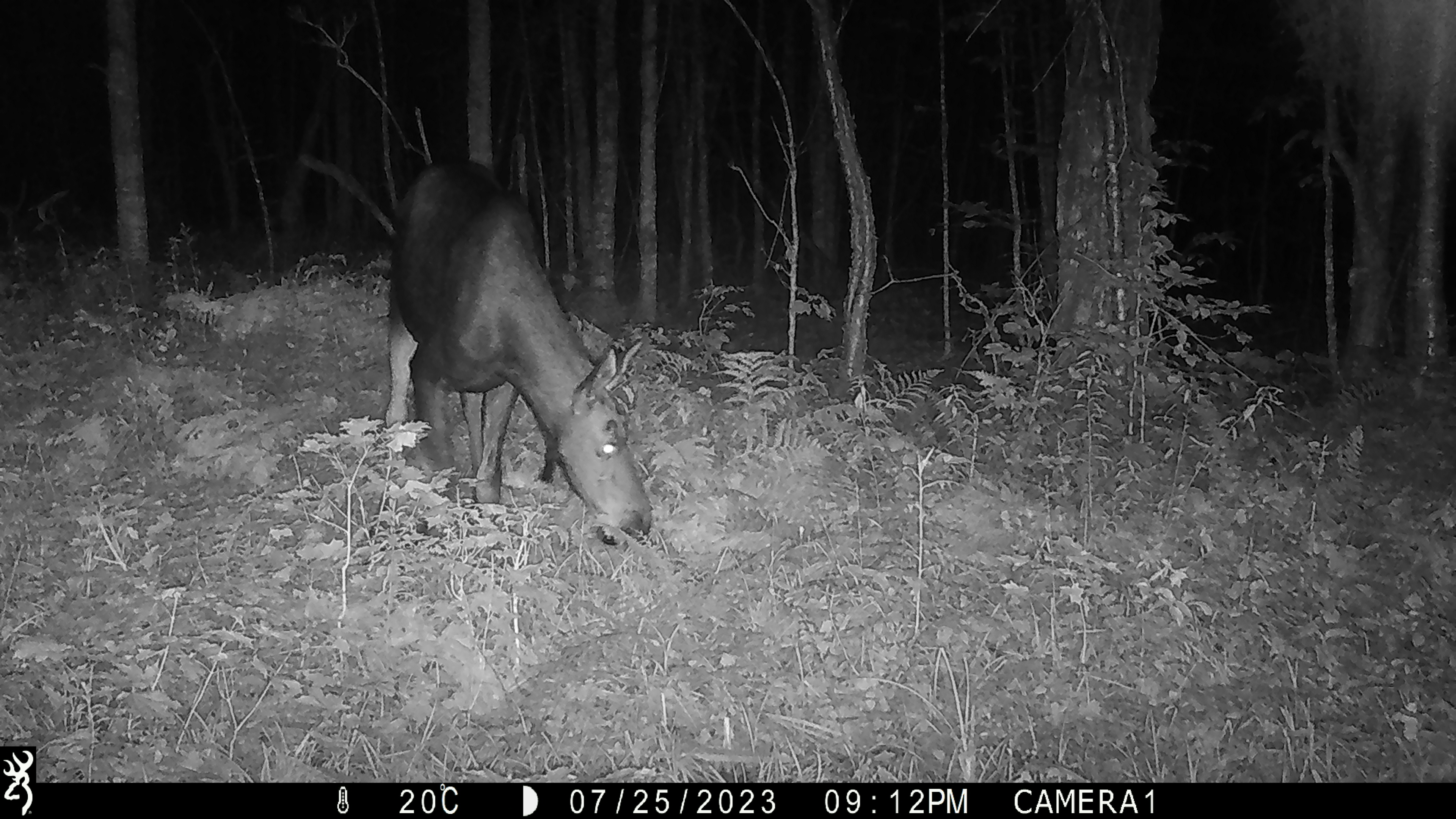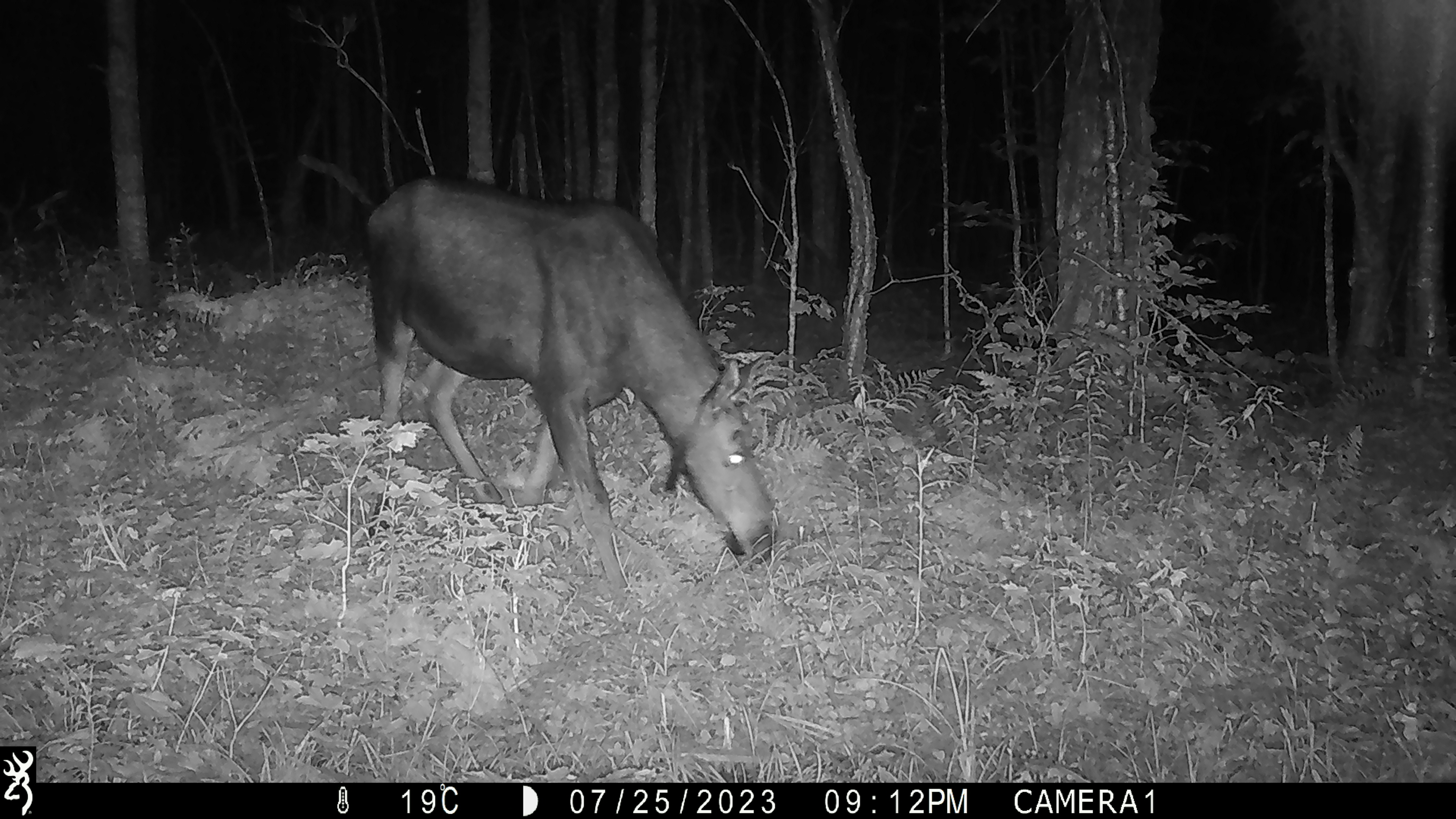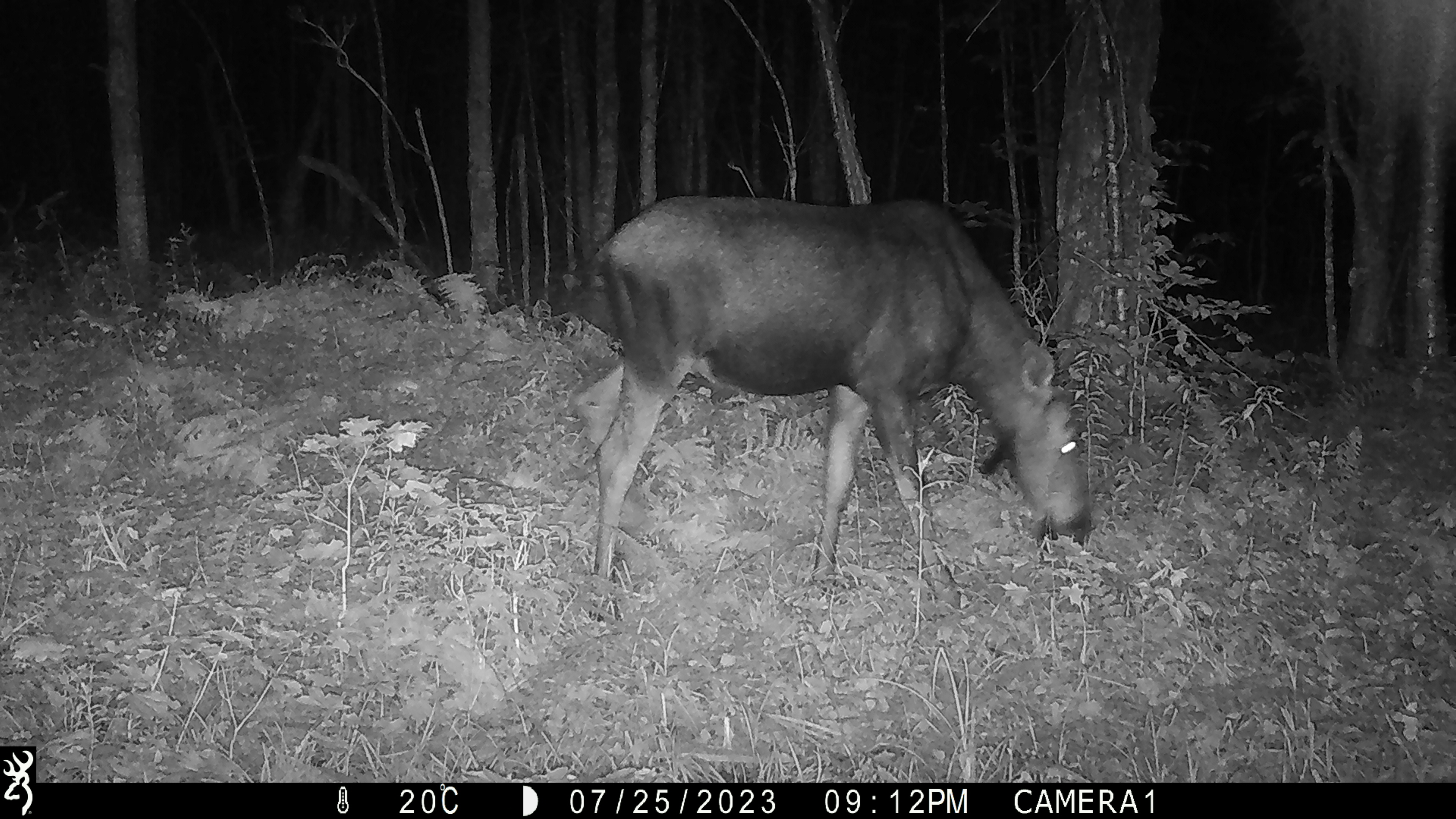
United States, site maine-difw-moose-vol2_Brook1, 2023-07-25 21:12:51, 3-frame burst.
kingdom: Animalia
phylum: Chordata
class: Mammalia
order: Artiodactyla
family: Cervidae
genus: Alces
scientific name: Alces alces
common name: moose